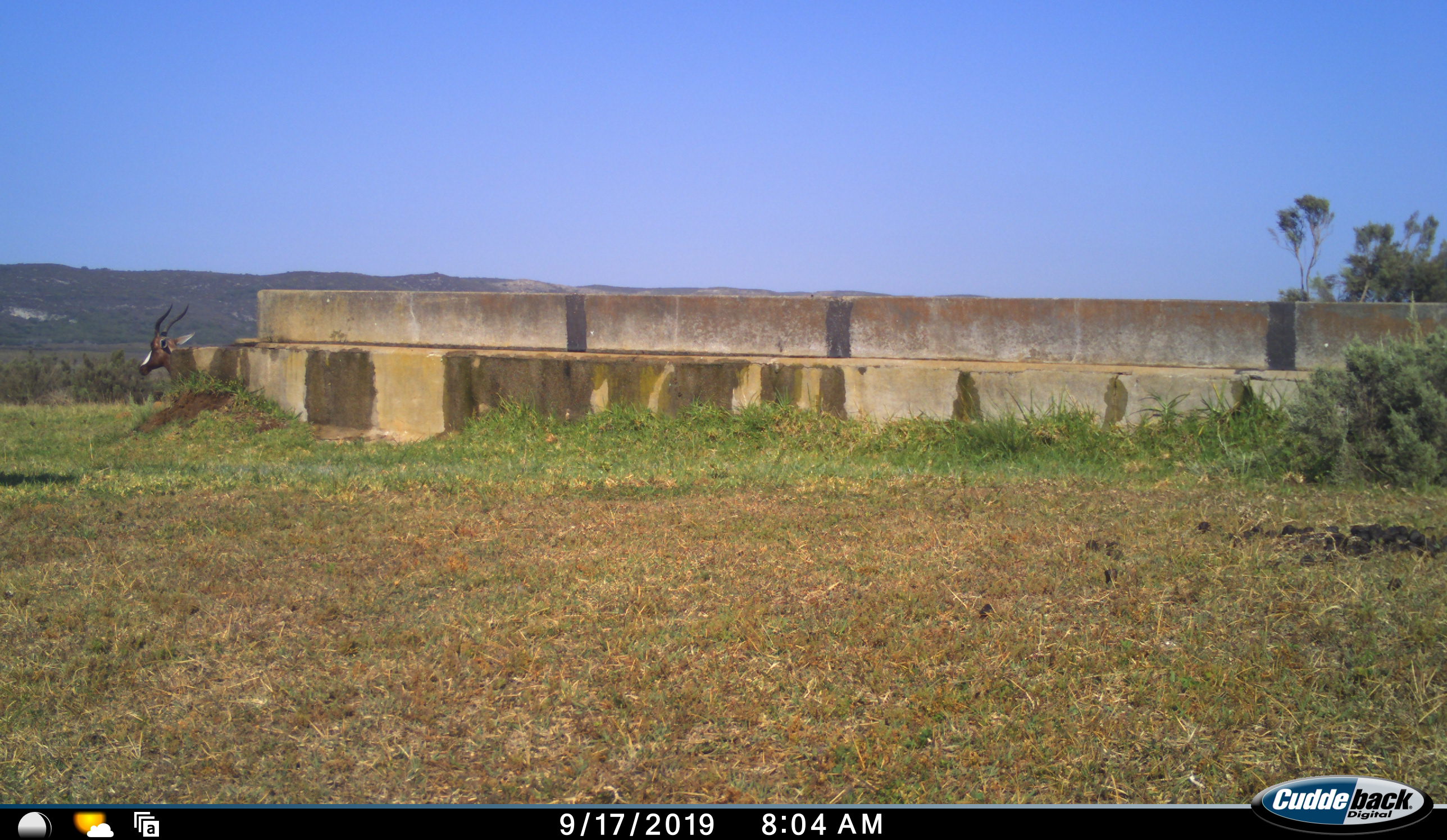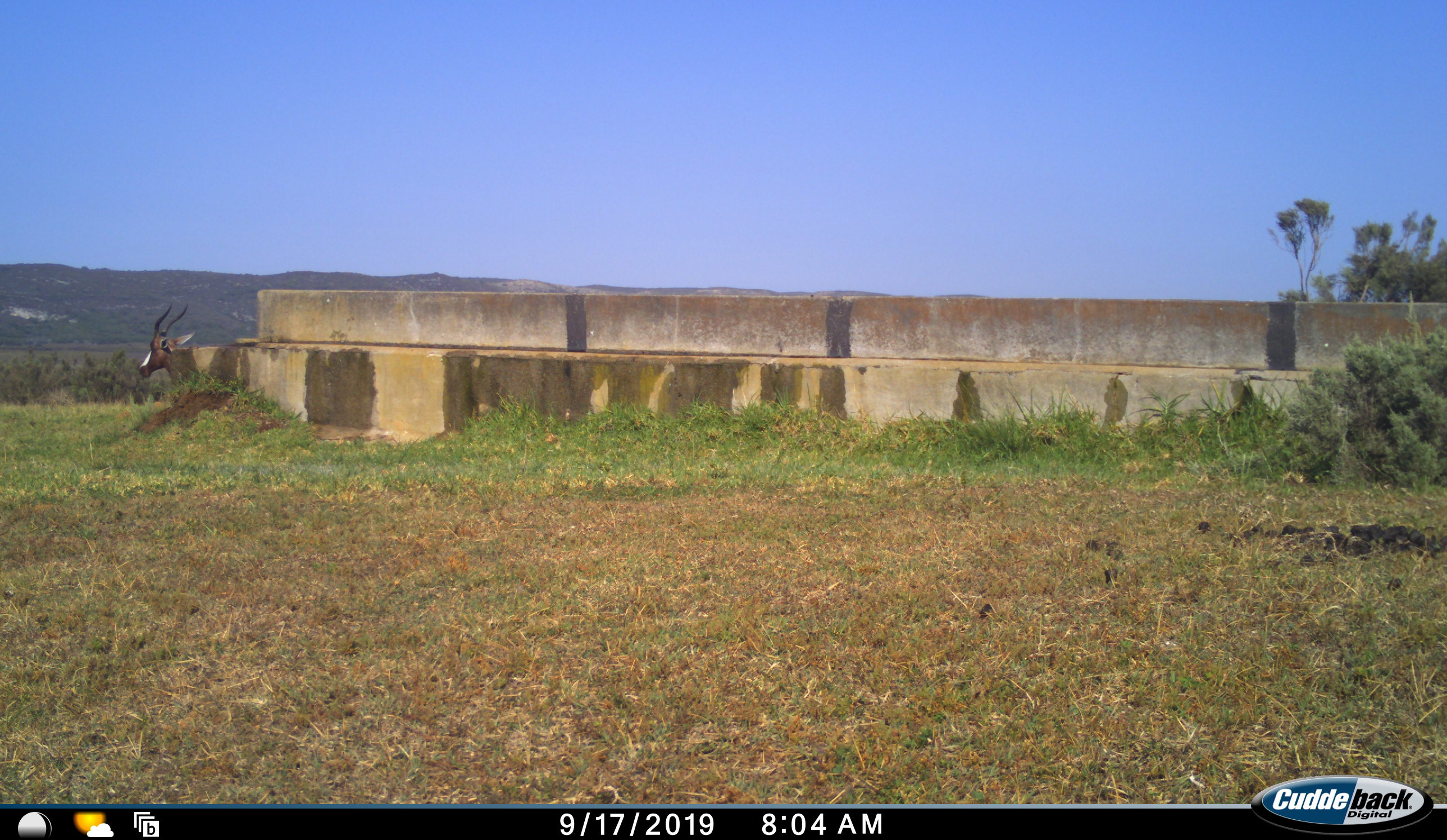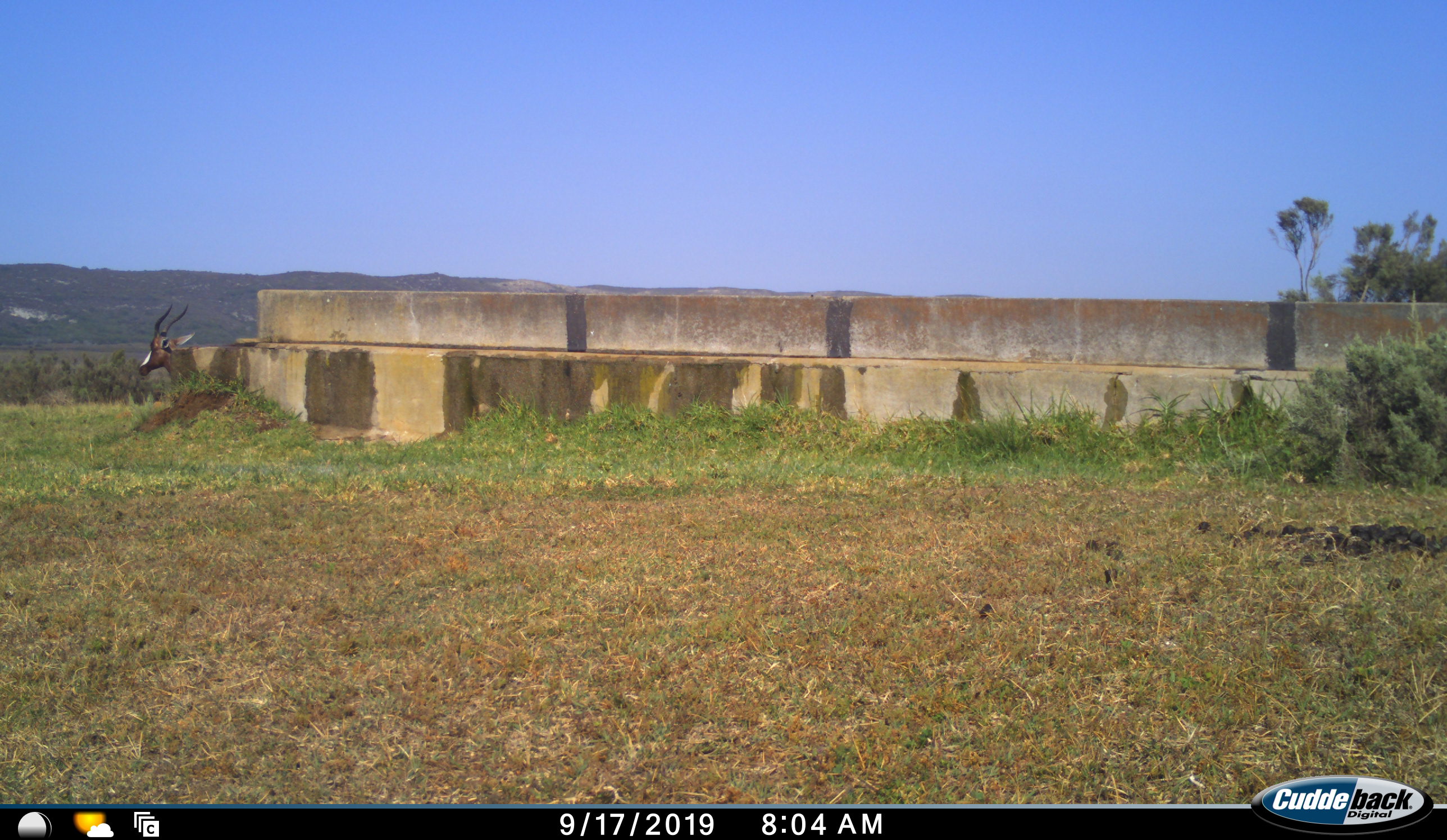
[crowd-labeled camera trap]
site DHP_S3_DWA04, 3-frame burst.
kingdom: Animalia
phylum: Chordata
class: Mammalia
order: Artiodactyla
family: Bovidae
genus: Damaliscus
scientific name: Damaliscus pygargus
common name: bontebok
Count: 1.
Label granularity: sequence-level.